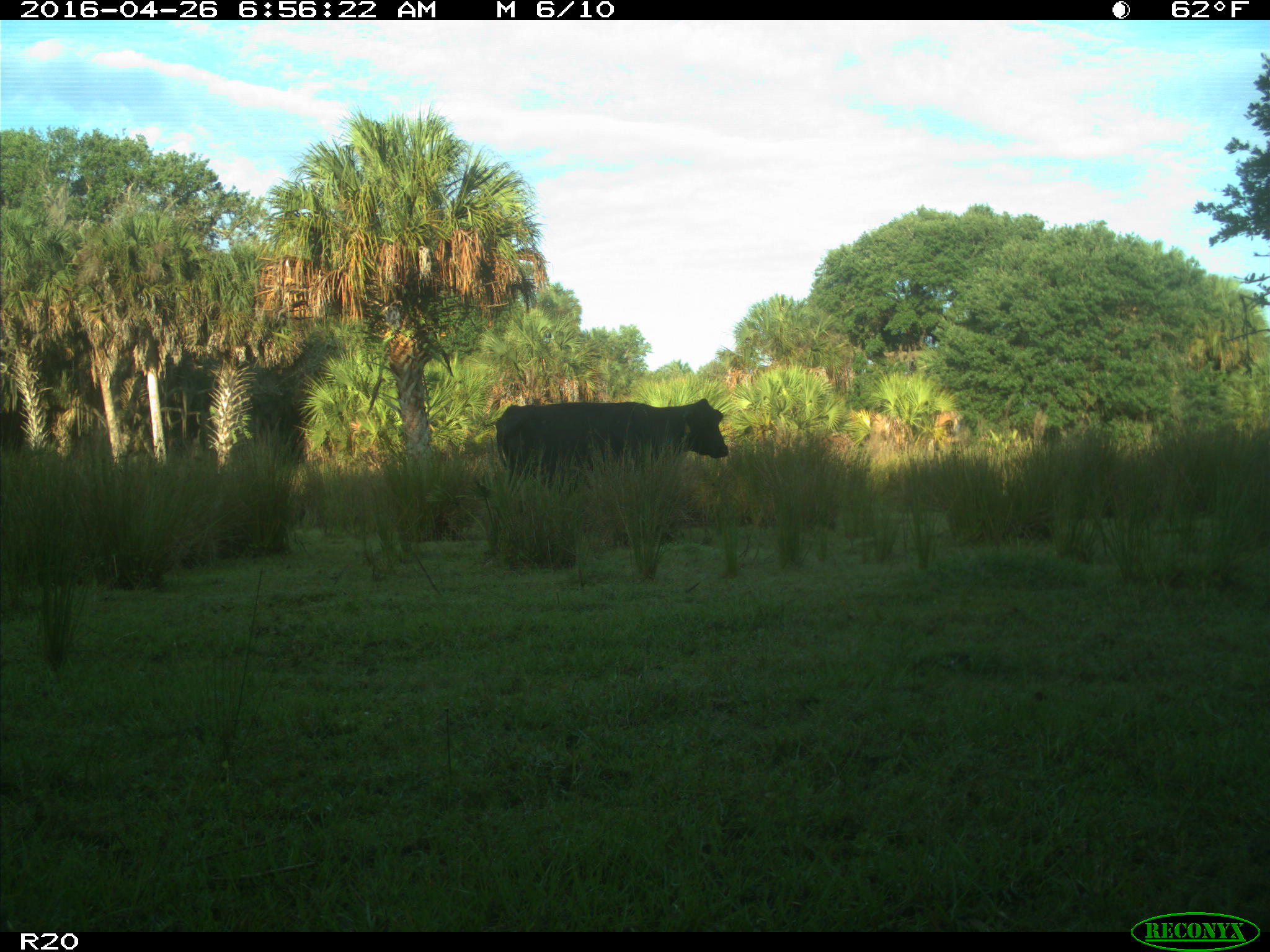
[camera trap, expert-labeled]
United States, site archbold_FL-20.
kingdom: Animalia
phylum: Chordata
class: Mammalia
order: Artiodactyla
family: Bovidae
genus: Bos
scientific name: Bos taurus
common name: domestic cow